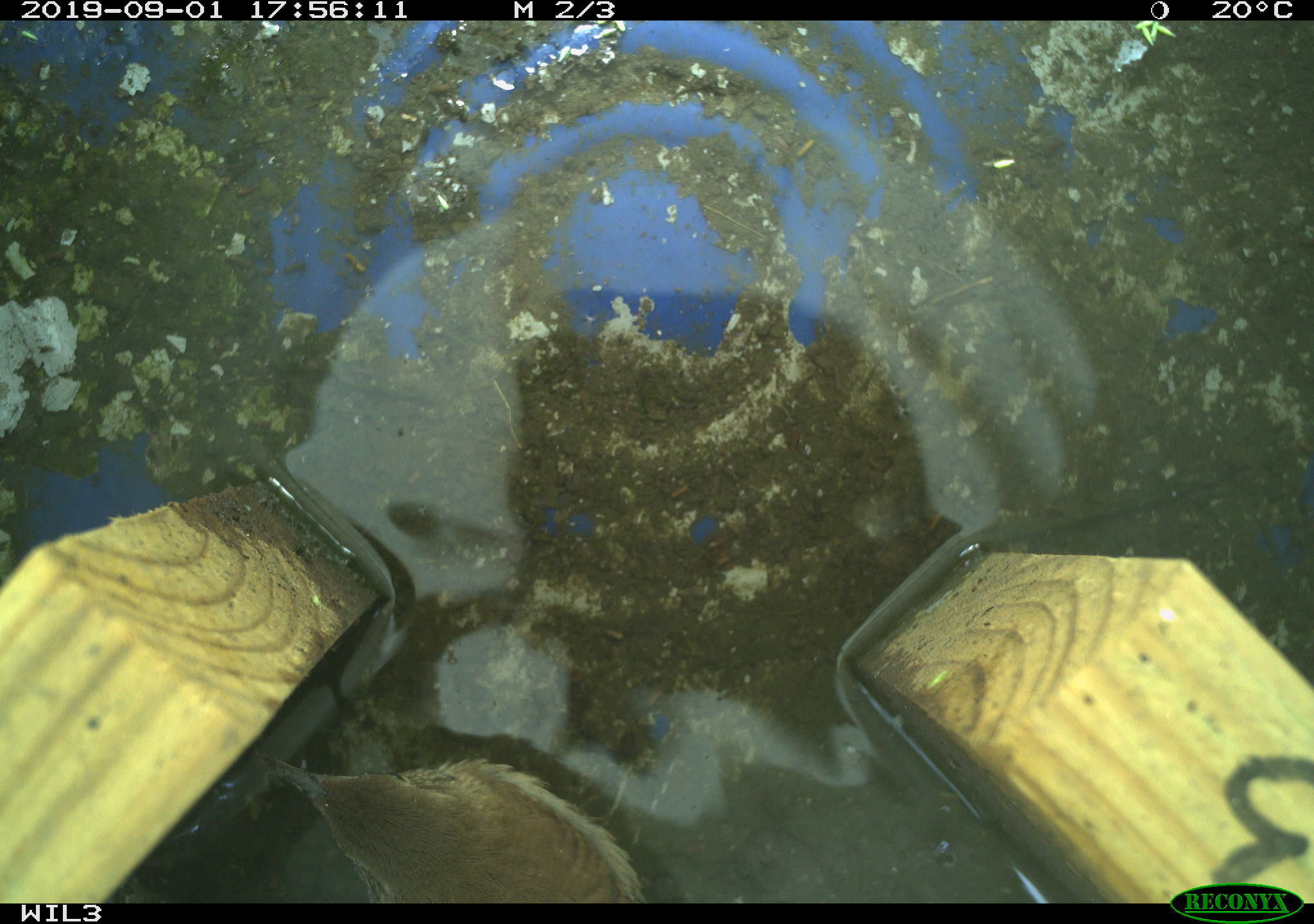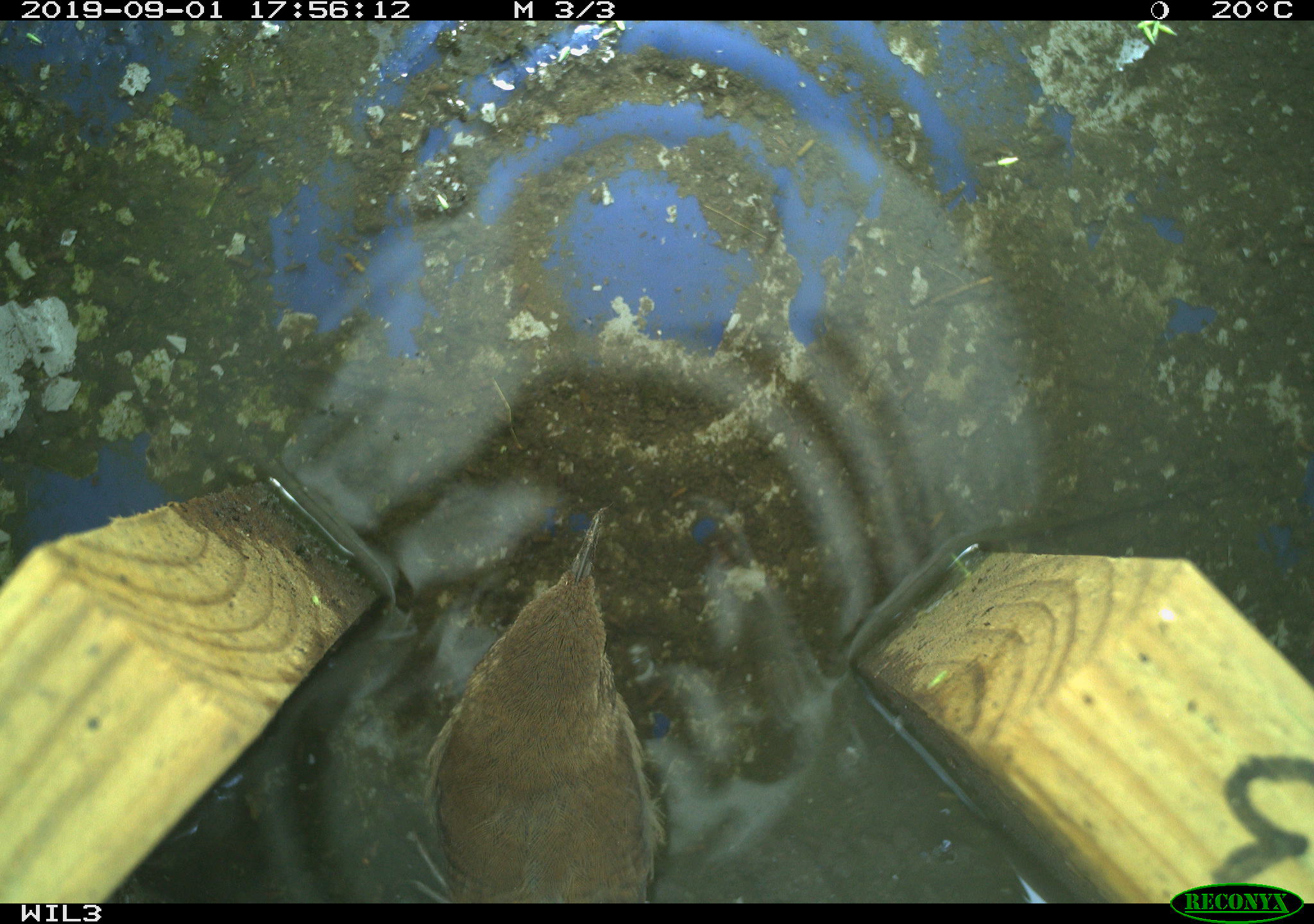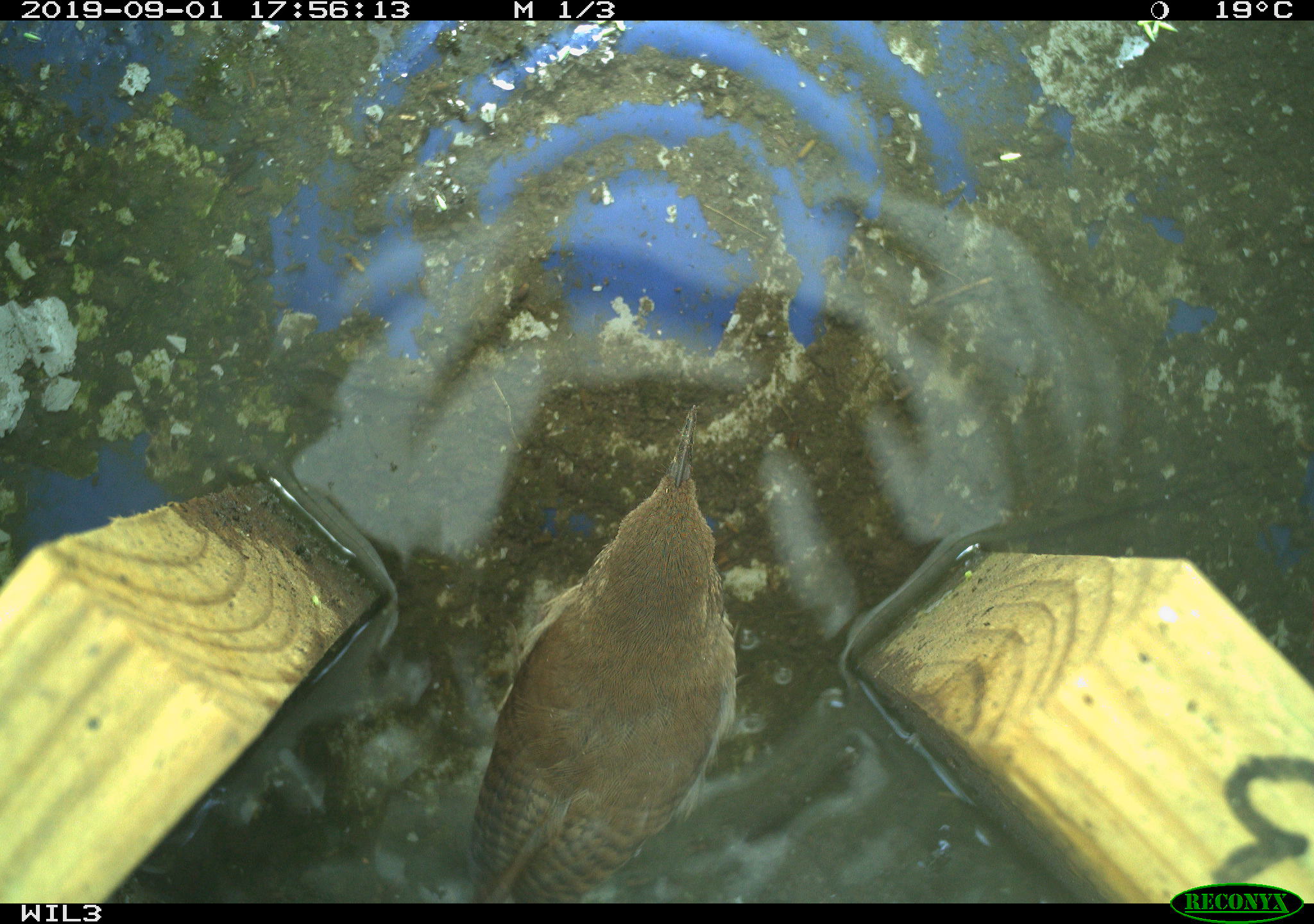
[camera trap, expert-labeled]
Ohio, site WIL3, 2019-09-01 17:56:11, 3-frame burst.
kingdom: Animalia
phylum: Chordata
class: Aves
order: Passeriformes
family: Troglodytidae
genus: Troglodytes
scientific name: Troglodytes aedon aedon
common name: northern house wren